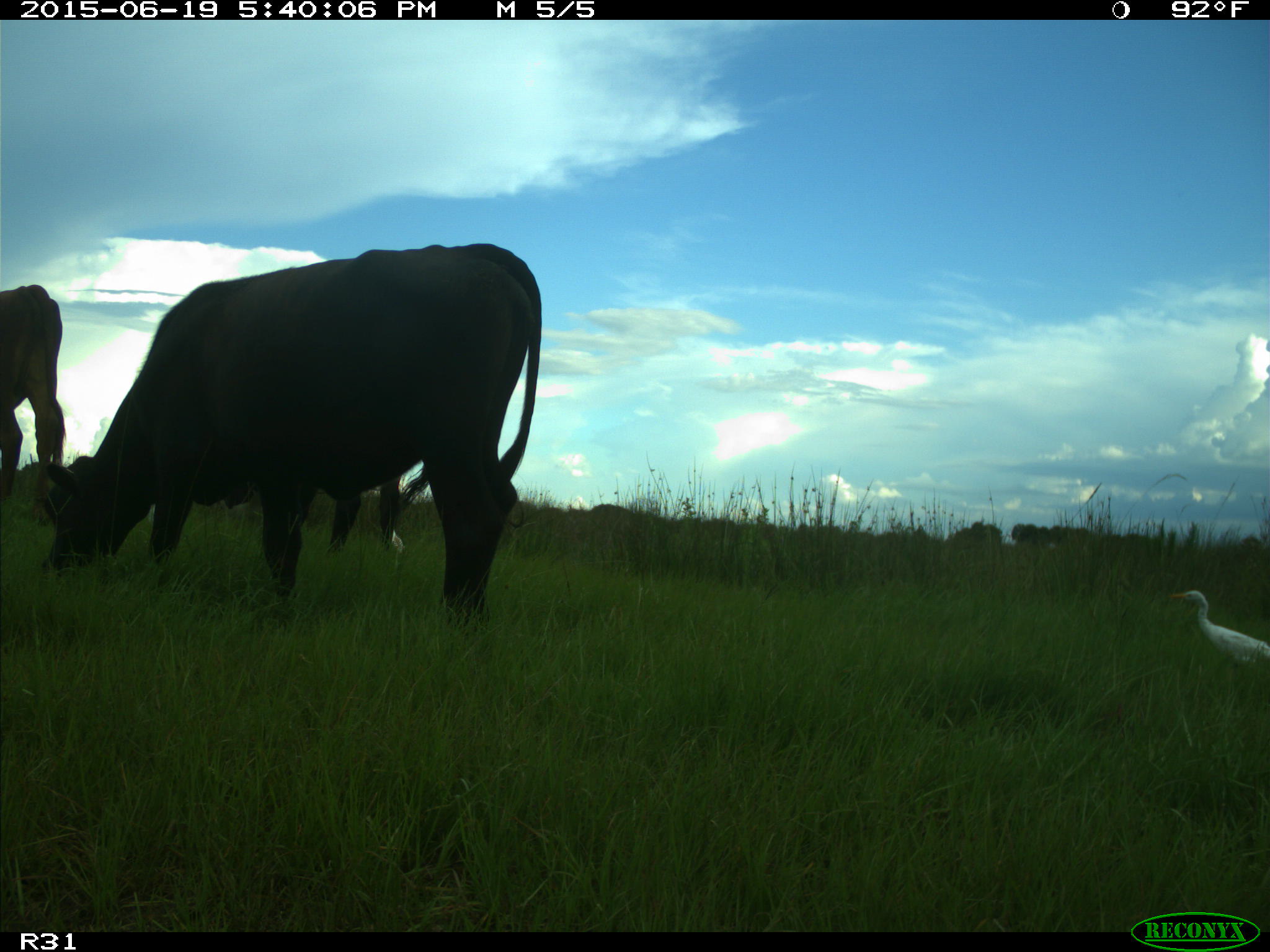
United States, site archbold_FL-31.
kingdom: Animalia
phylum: Chordata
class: Mammalia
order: Artiodactyla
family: Bovidae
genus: Bos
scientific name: Bos taurus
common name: domestic cow